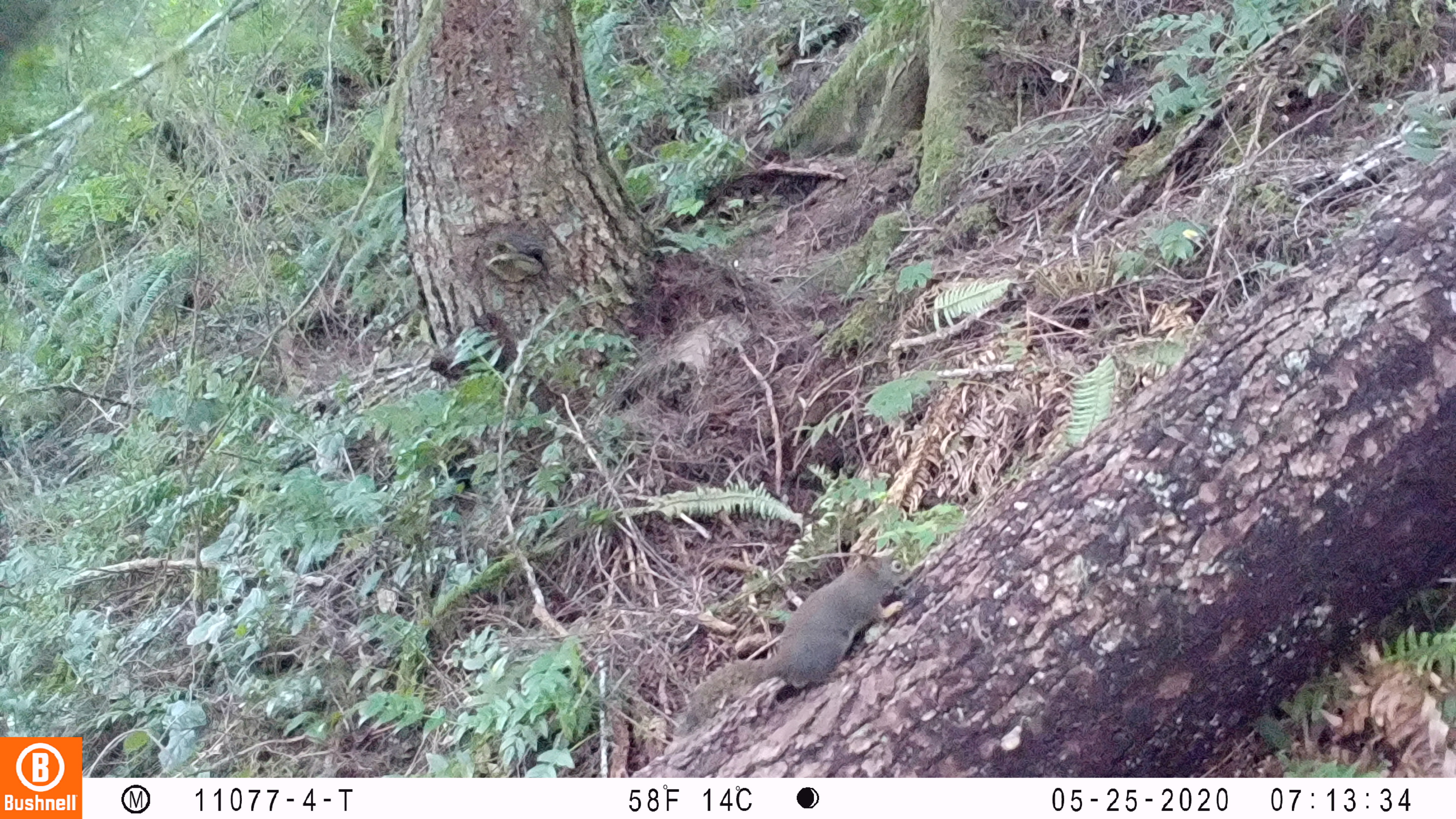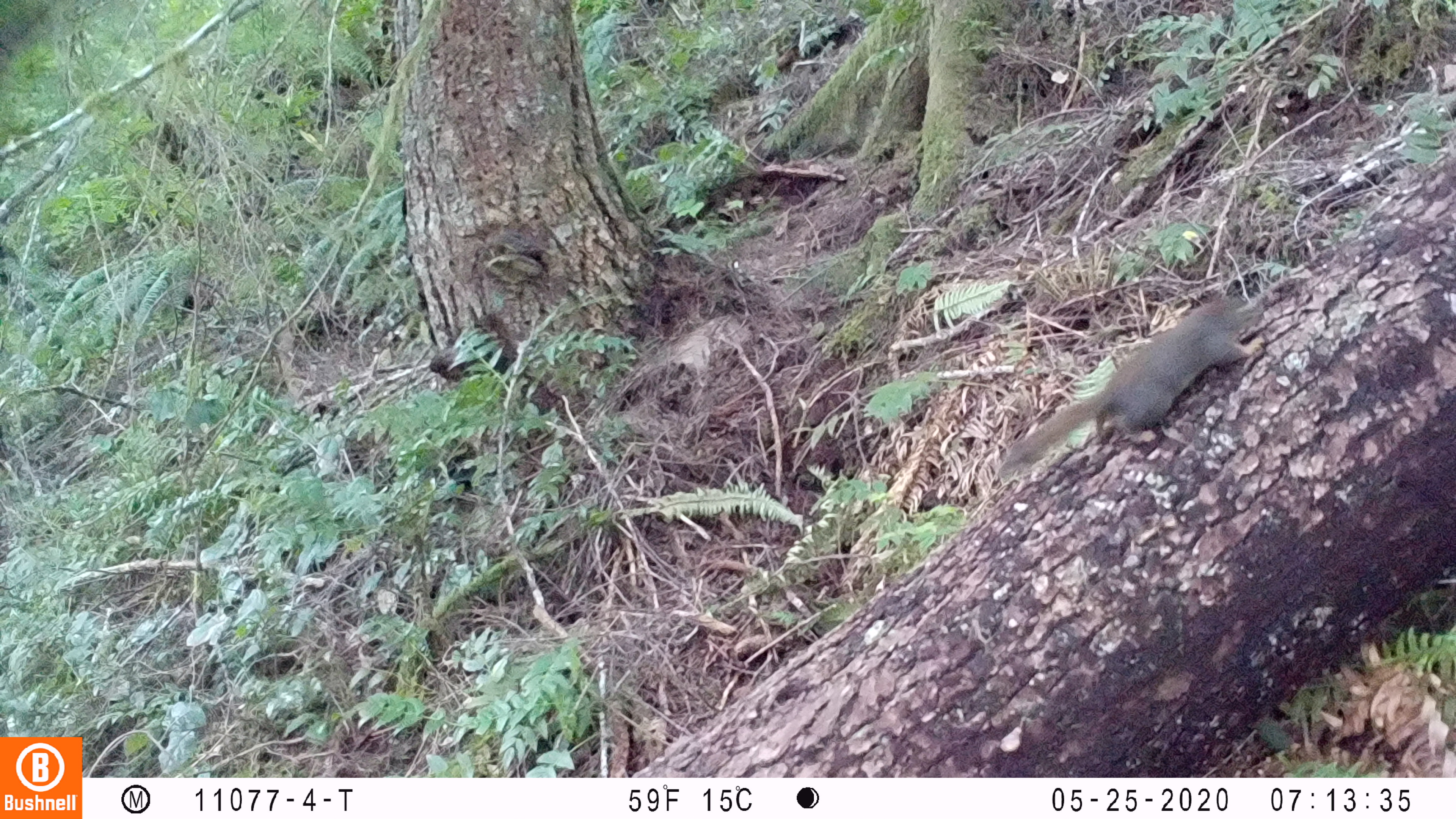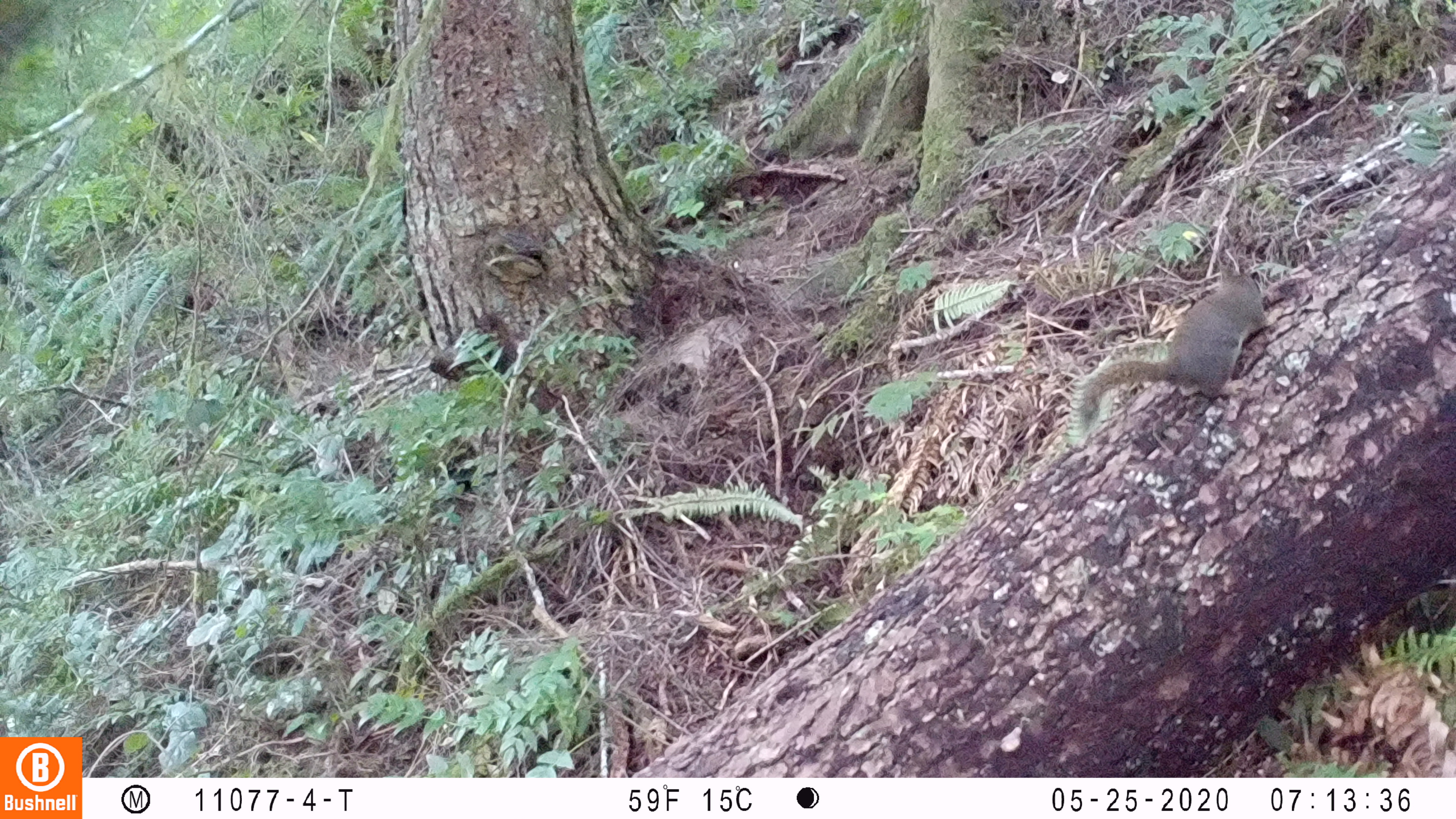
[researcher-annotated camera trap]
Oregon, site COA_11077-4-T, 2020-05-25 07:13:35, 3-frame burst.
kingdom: Animalia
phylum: Chordata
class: Mammalia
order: Rodentia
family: Sciuridae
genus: Sciurus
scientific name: Sciurus griseus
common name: western gray squirrel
Western gray squirrel (Sciurus griseus).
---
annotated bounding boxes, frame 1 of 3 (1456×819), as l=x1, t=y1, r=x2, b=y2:
western gray squirrel: l=670, t=543, r=924, b=753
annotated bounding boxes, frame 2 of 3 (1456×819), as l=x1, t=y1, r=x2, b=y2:
western gray squirrel: l=986, t=291, r=1271, b=492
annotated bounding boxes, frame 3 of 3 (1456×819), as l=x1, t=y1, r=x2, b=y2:
western gray squirrel: l=1066, t=245, r=1288, b=448